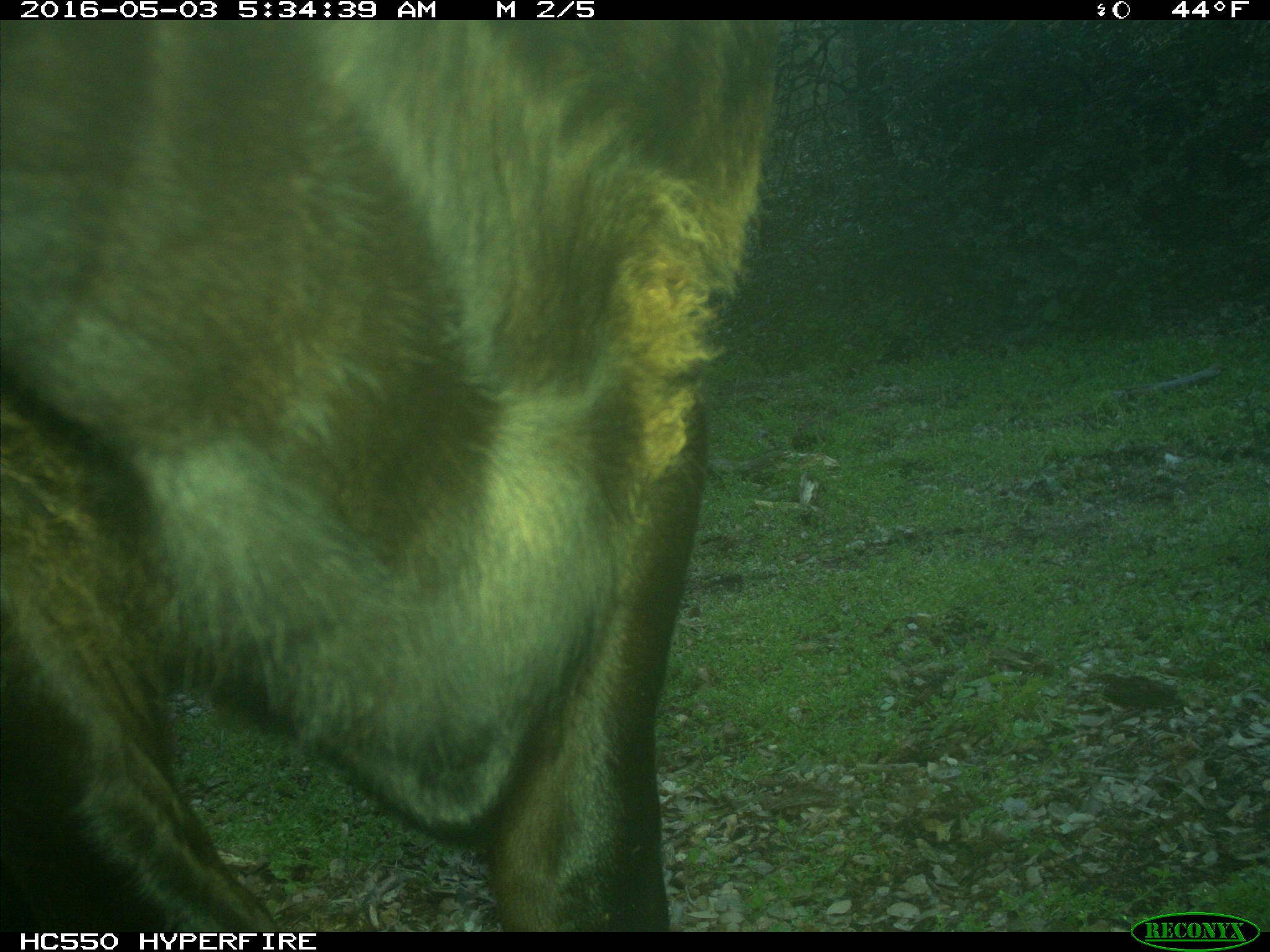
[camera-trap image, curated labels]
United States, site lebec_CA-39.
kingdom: Animalia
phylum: Chordata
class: Mammalia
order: Artiodactyla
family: Bovidae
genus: Bos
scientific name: Bos taurus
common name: domestic cow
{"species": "Bos taurus (domestic cow)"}